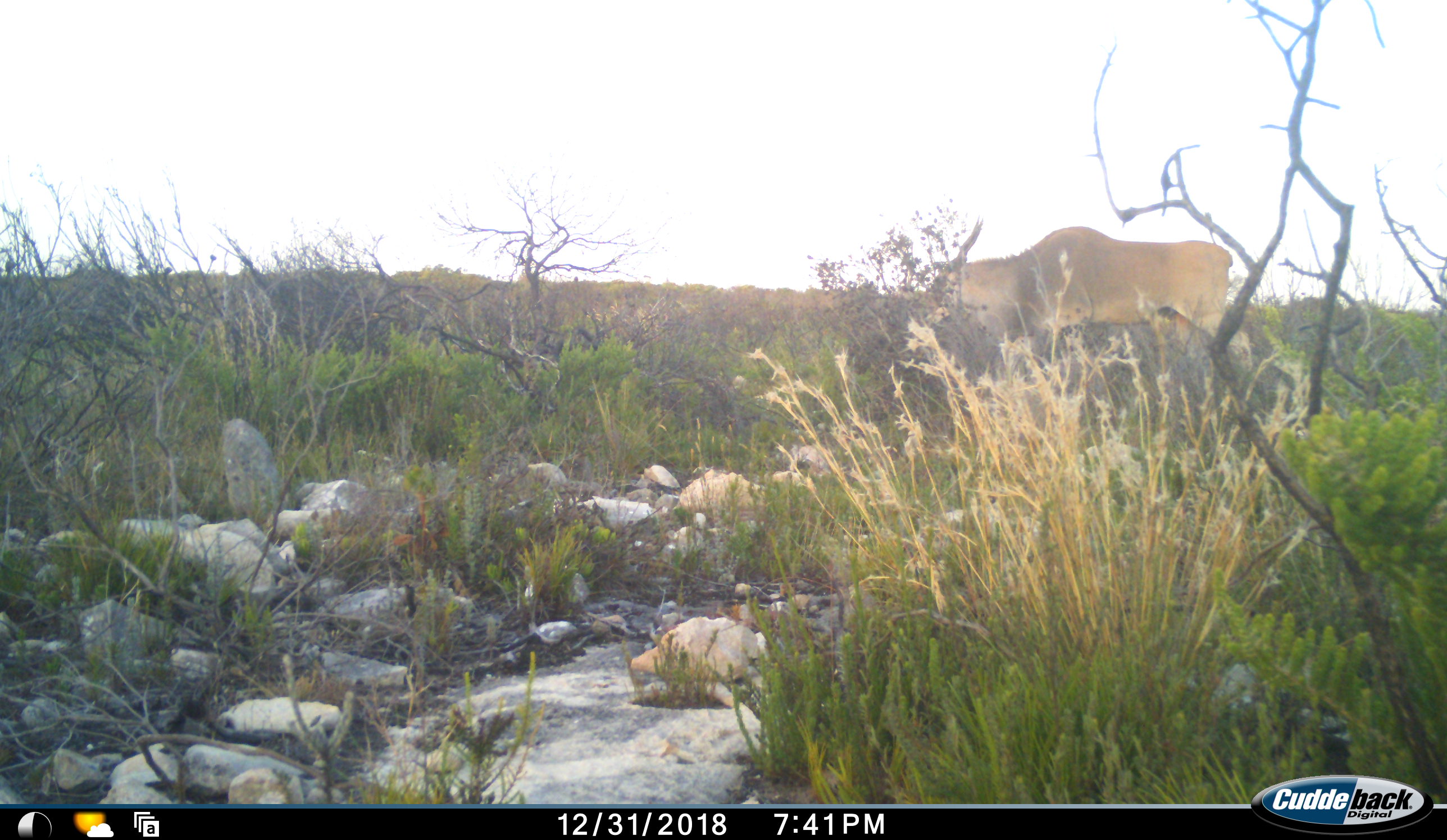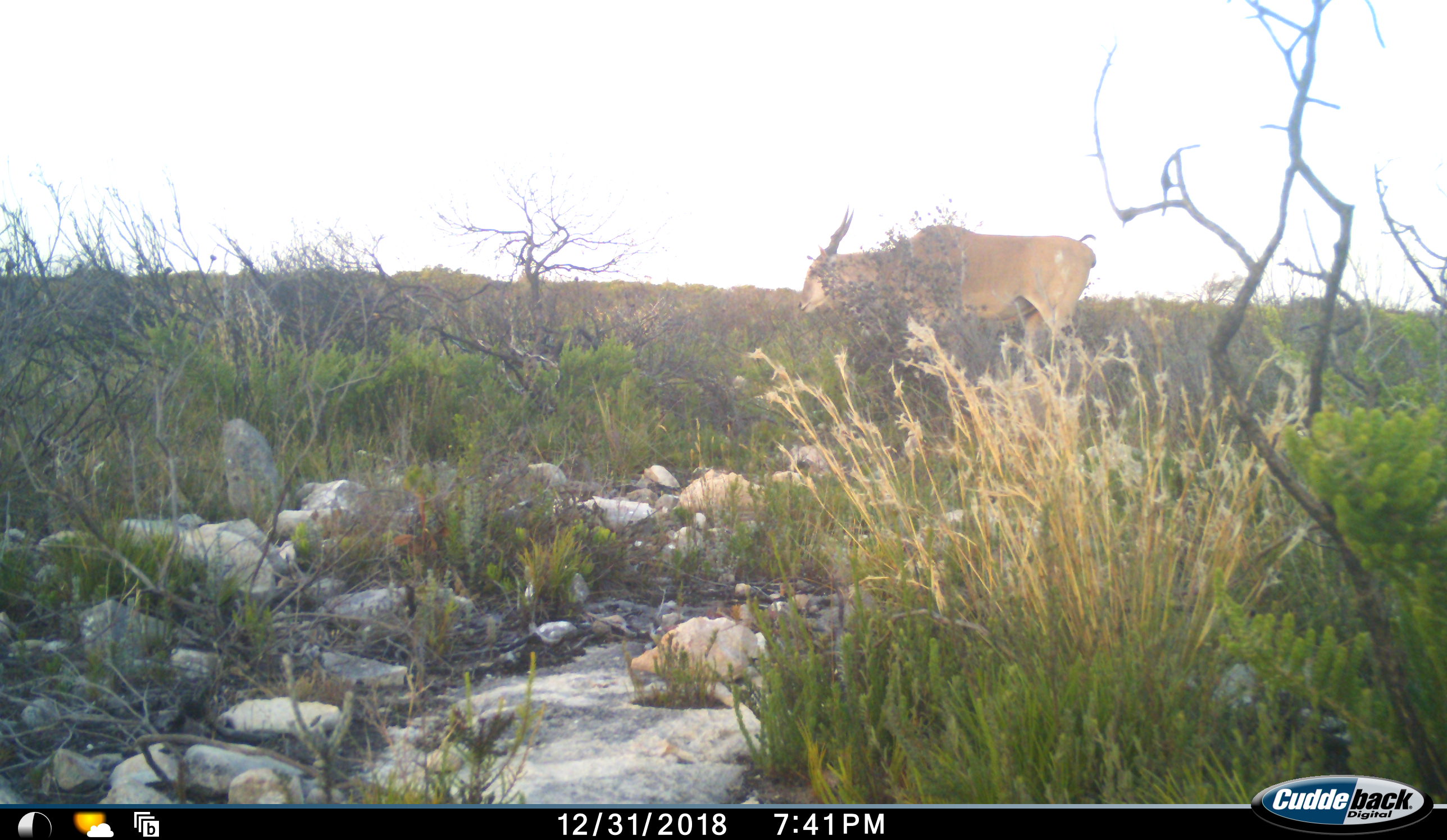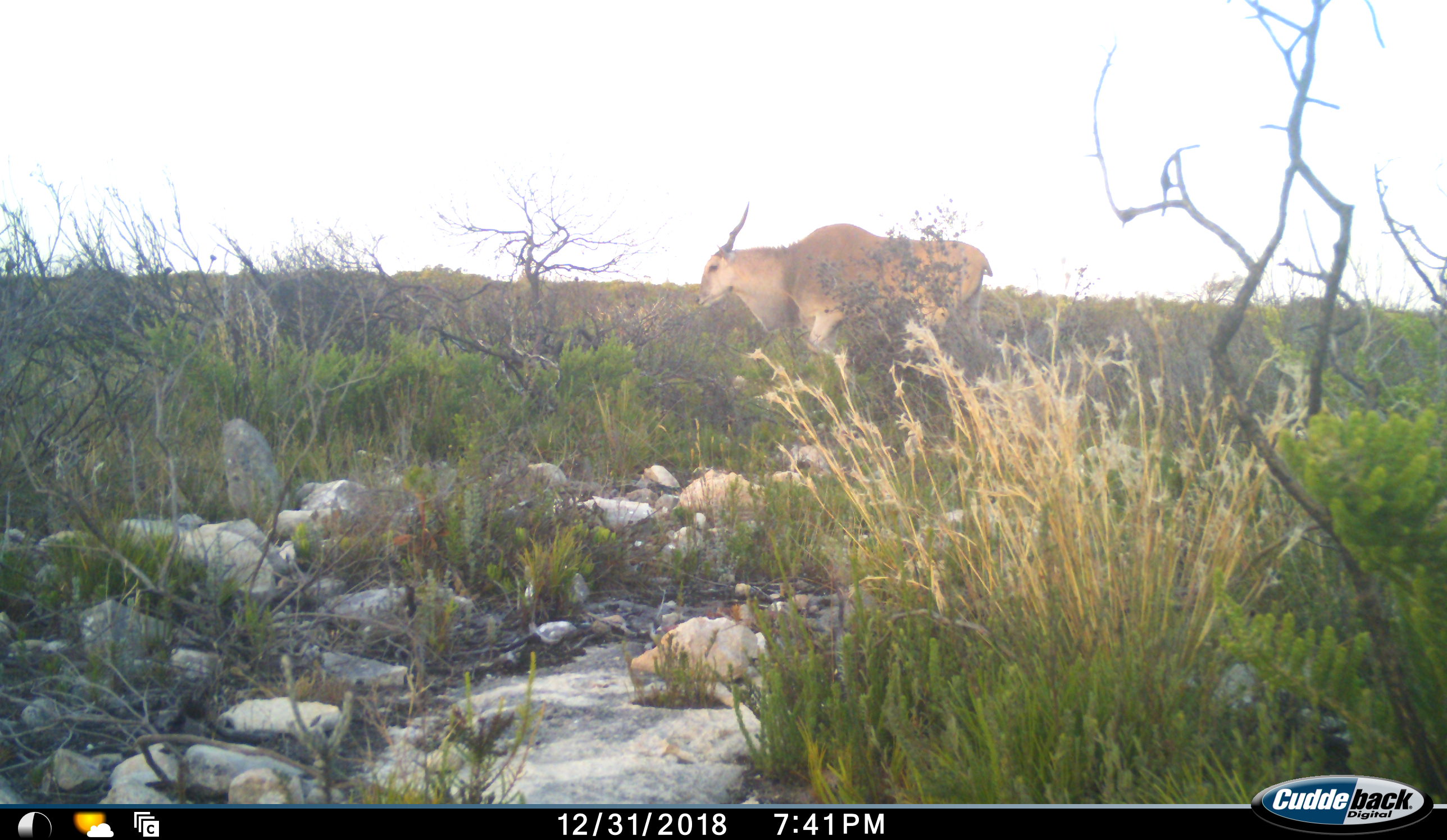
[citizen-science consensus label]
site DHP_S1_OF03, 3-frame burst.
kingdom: Animalia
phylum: Chordata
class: Mammalia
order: Artiodactyla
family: Bovidae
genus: Tragelaphus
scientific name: Tragelaphus oryx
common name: eland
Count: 1.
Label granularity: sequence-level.